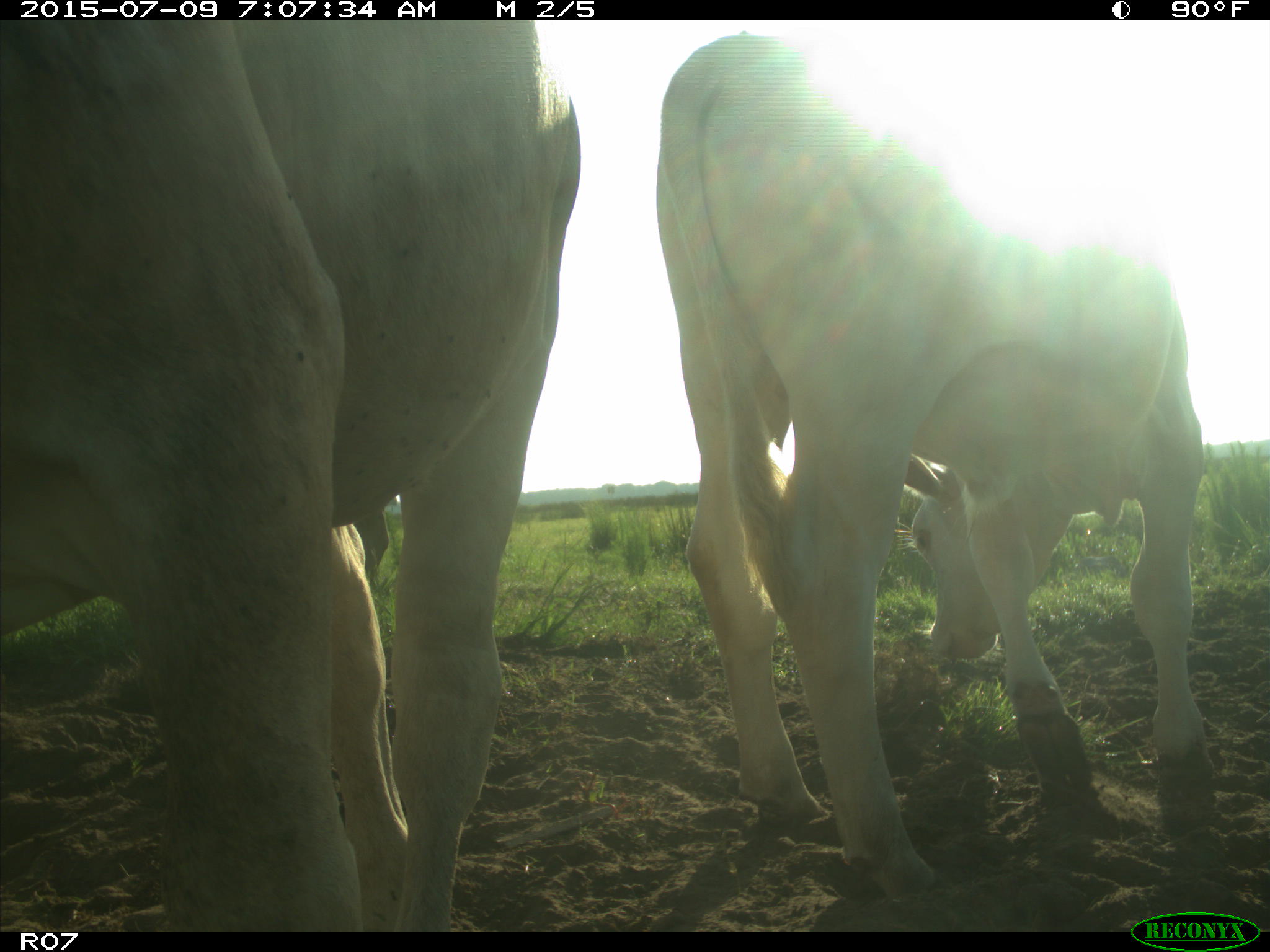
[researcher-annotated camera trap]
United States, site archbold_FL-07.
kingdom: Animalia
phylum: Chordata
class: Mammalia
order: Artiodactyla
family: Bovidae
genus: Bos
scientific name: Bos taurus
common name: domestic cow